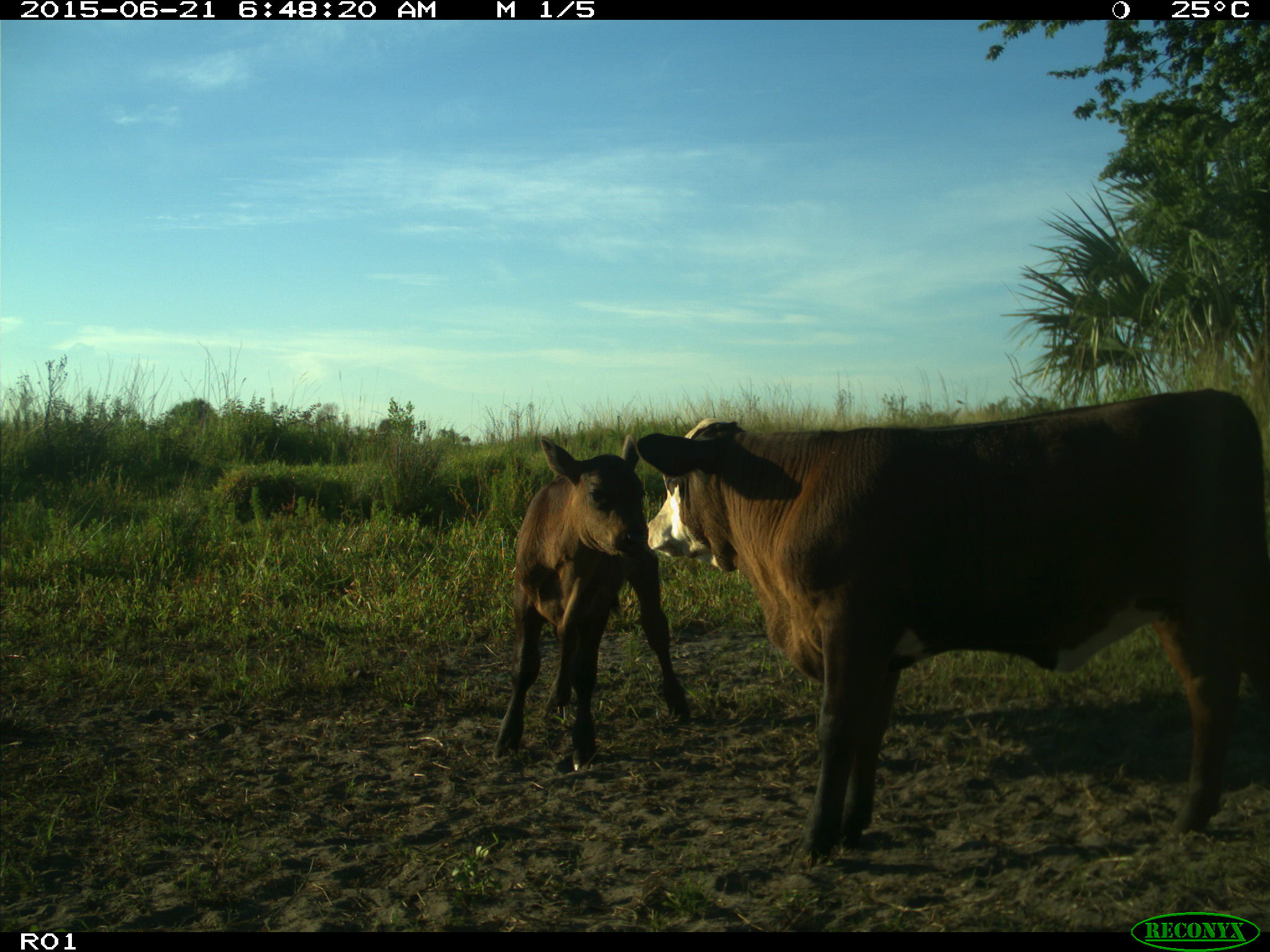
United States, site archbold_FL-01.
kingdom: Animalia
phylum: Chordata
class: Mammalia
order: Artiodactyla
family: Bovidae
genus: Bos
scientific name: Bos taurus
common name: domestic cow